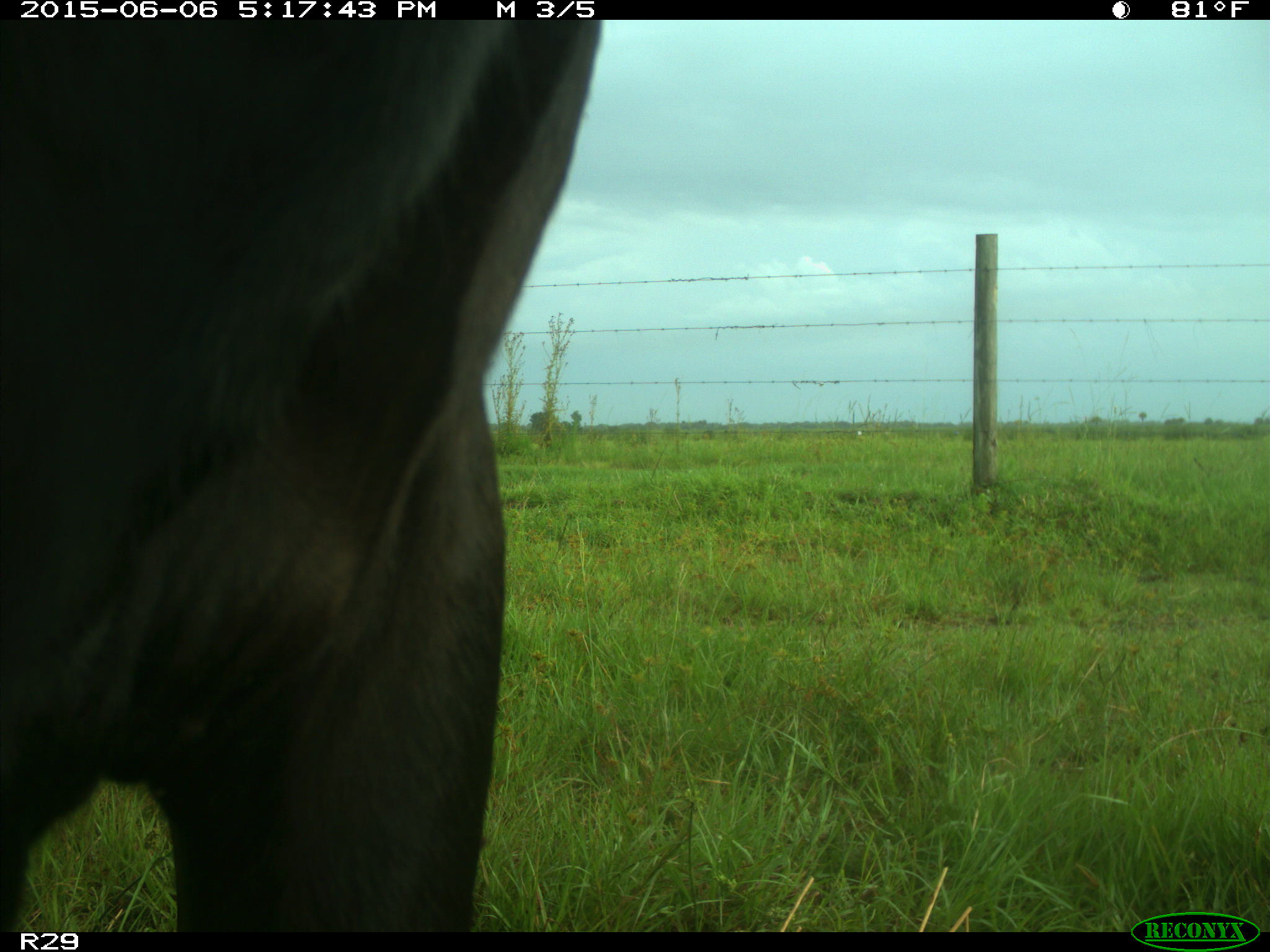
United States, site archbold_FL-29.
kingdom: Animalia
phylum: Chordata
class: Mammalia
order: Artiodactyla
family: Bovidae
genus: Bos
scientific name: Bos taurus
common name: domestic cow